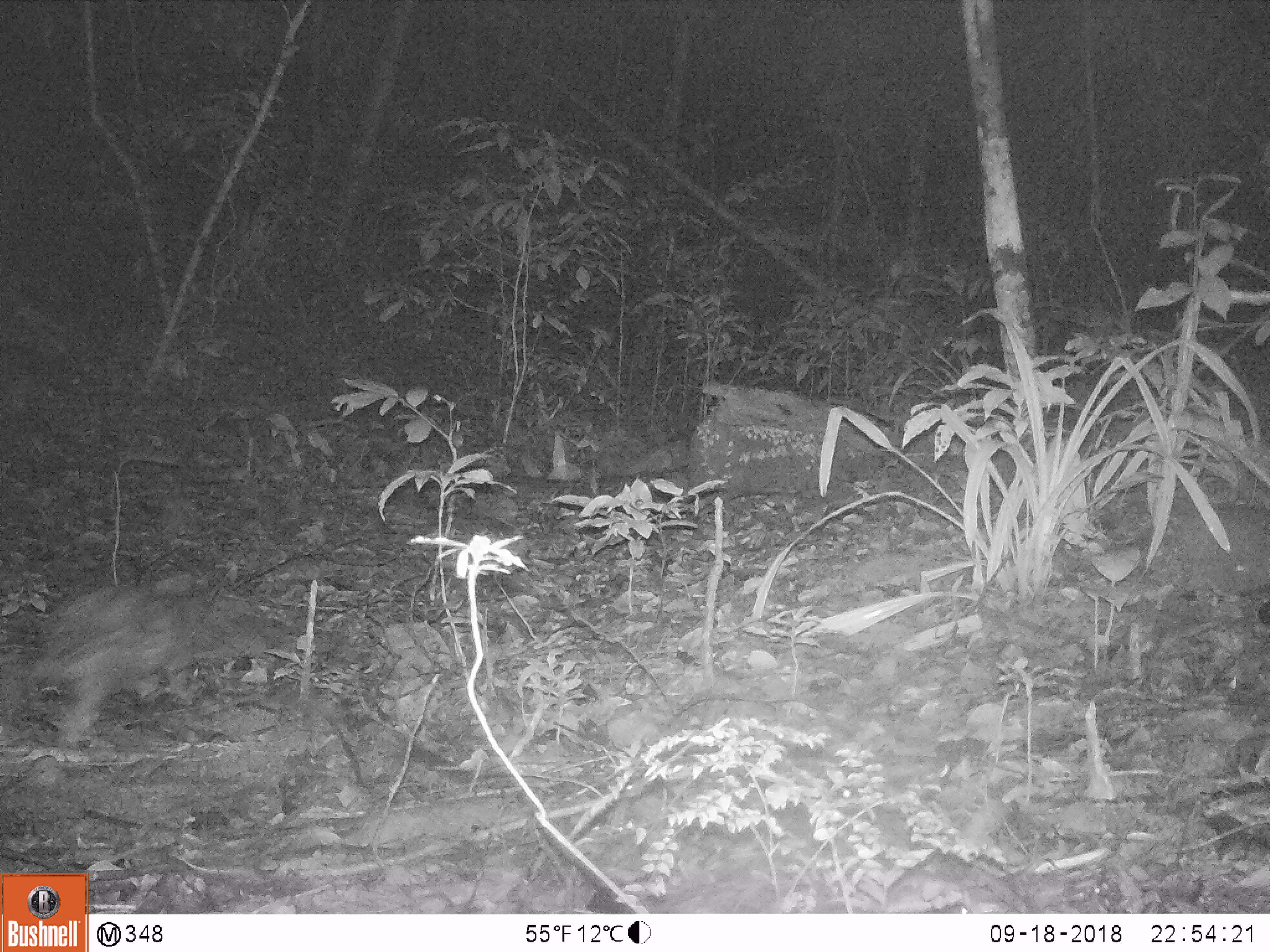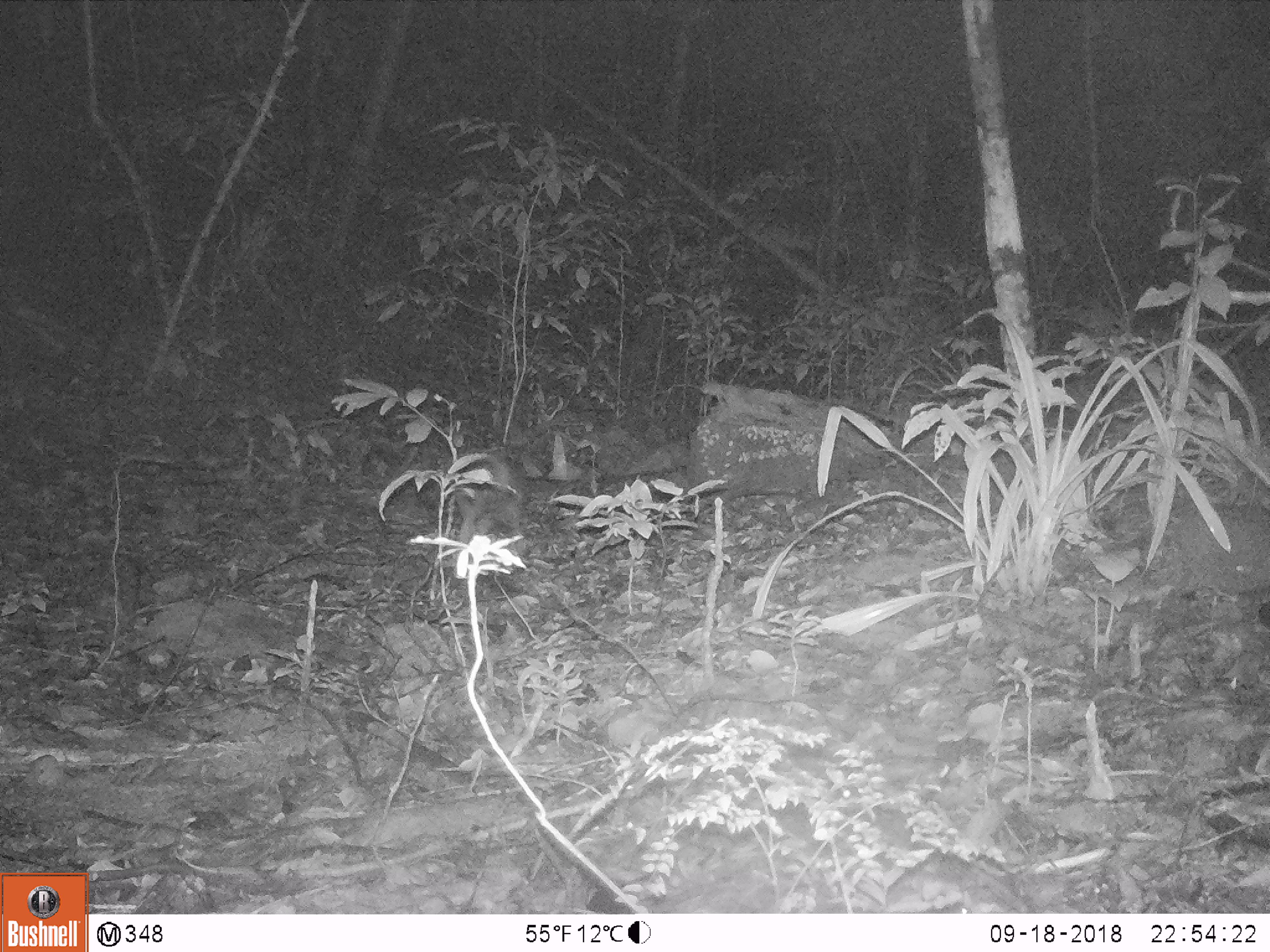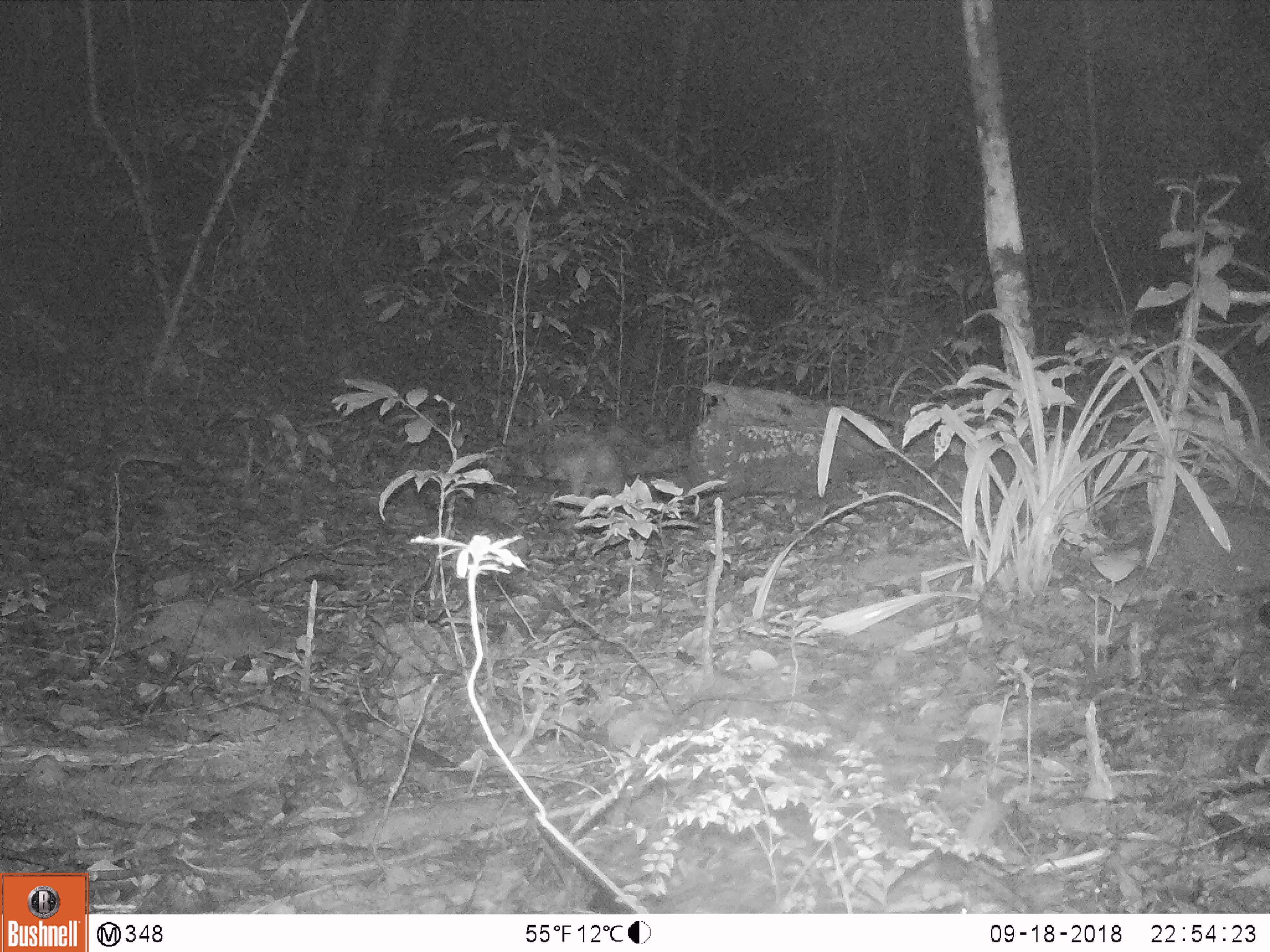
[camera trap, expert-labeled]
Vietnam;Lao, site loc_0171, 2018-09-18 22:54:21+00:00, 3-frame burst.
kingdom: Animalia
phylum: Chordata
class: Mammalia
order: Rodentia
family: Hystricidae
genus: Atherurus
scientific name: Atherurus macrourus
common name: asiatic brush-tailed porcupine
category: asiatic brush tailed porcupine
Asiatic brush tailed porcupine (asiatic brush-tailed porcupine) (Atherurus macrourus). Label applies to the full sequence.